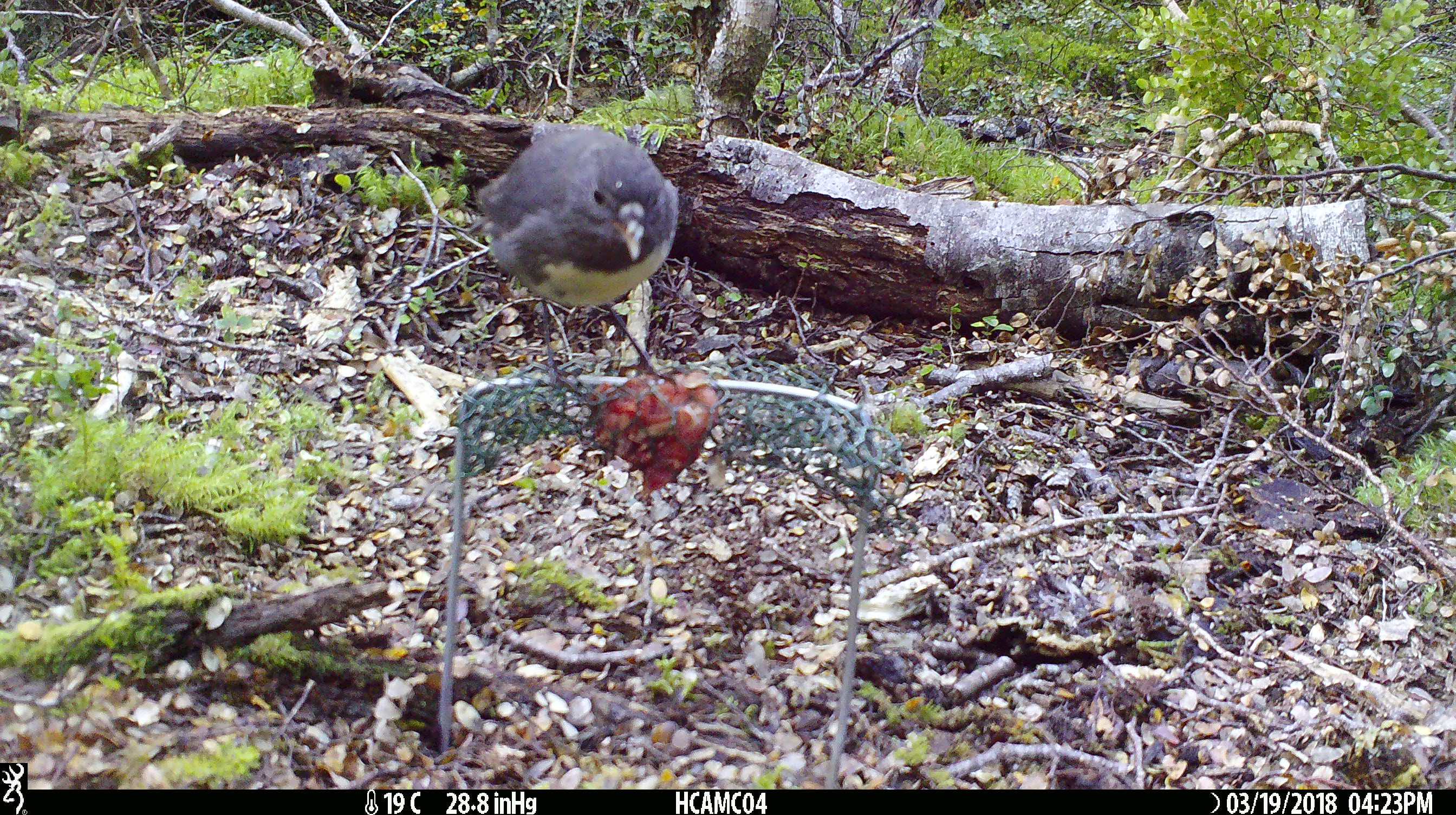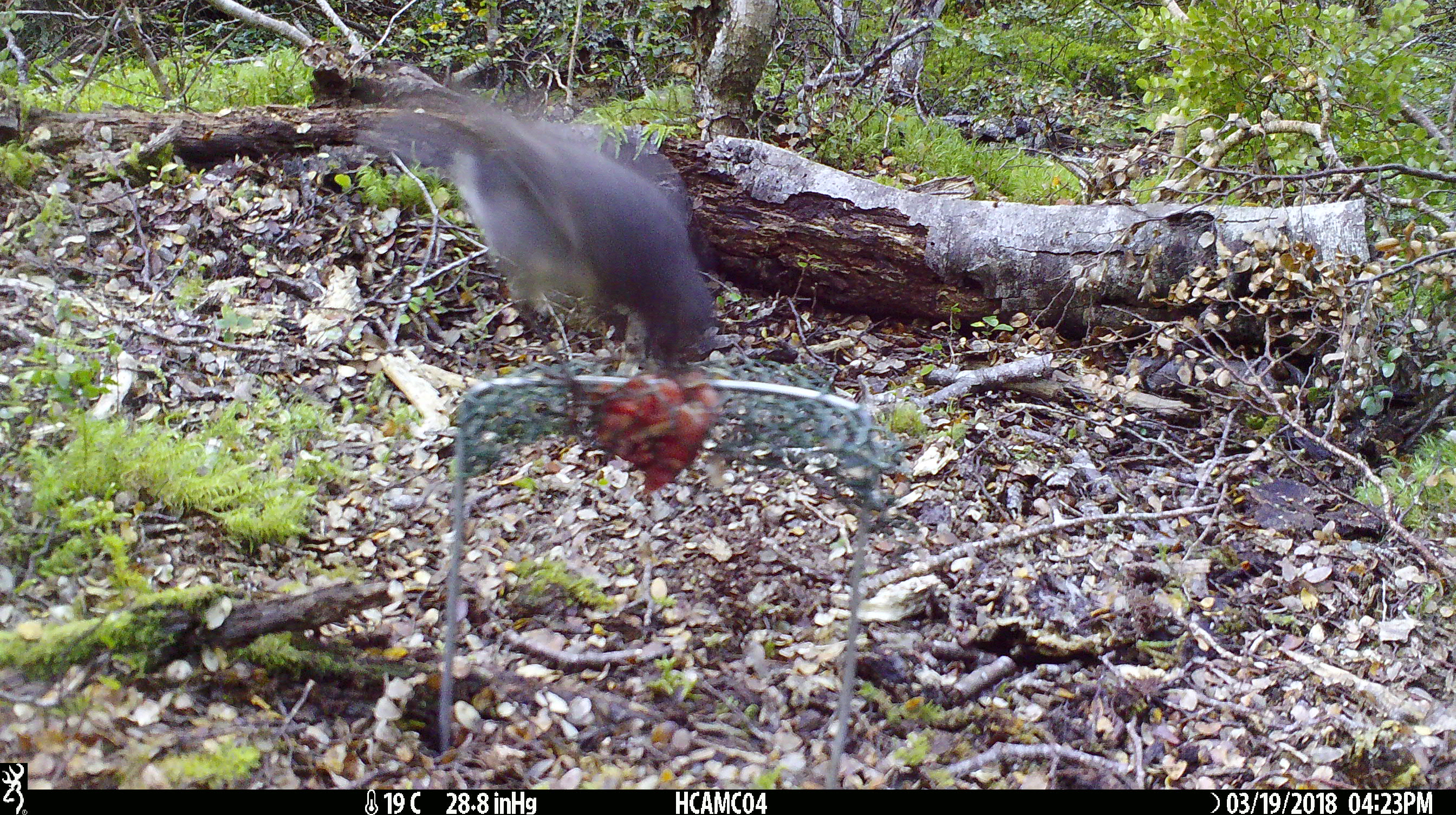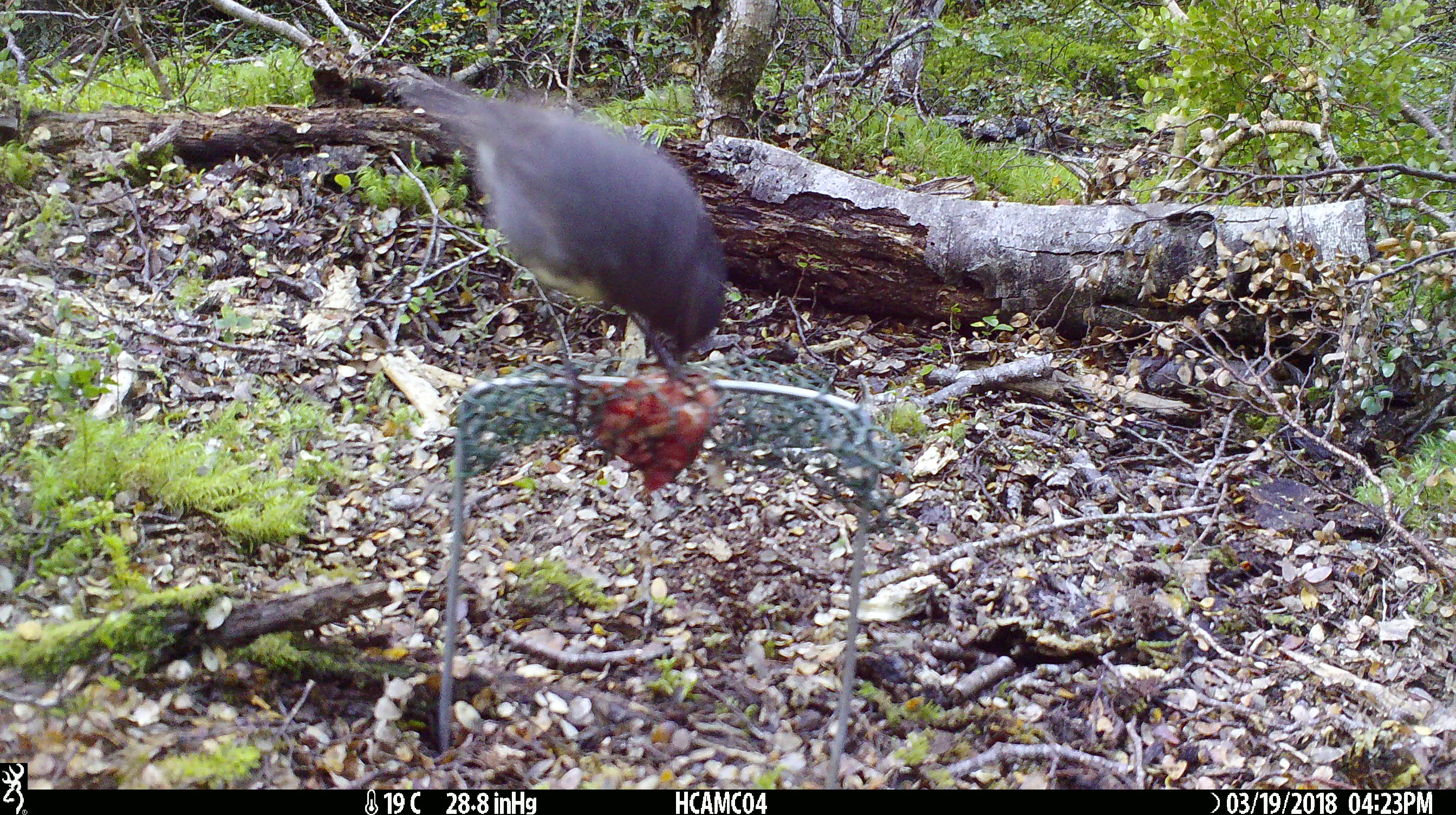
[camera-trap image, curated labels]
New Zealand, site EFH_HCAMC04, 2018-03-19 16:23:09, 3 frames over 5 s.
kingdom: Animalia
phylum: Chordata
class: Aves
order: Passeriformes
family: Petroicidae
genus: Petroica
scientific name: Petroica australis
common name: new zealand robin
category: robin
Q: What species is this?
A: Robin (new zealand robin) (Petroica australis).